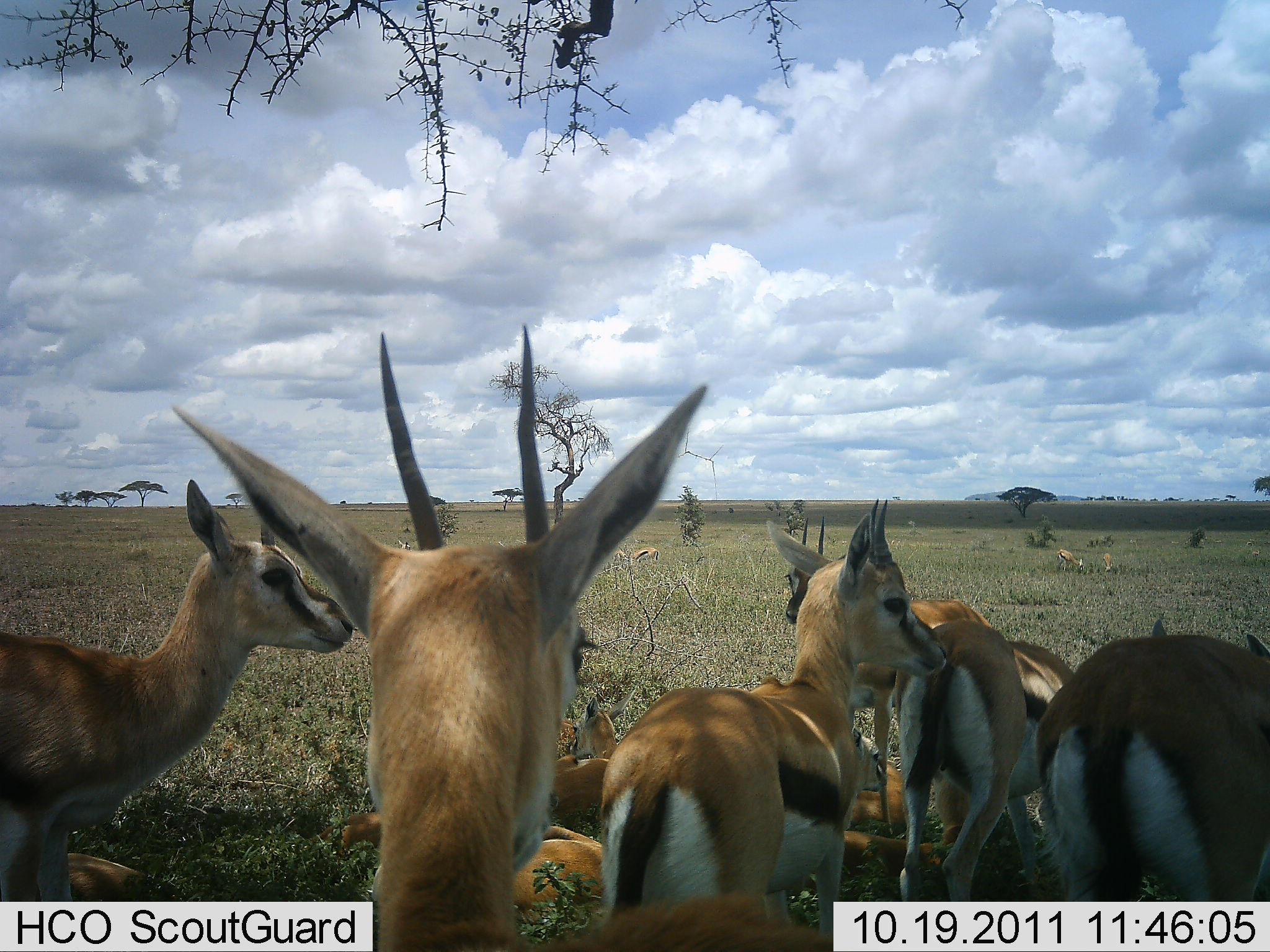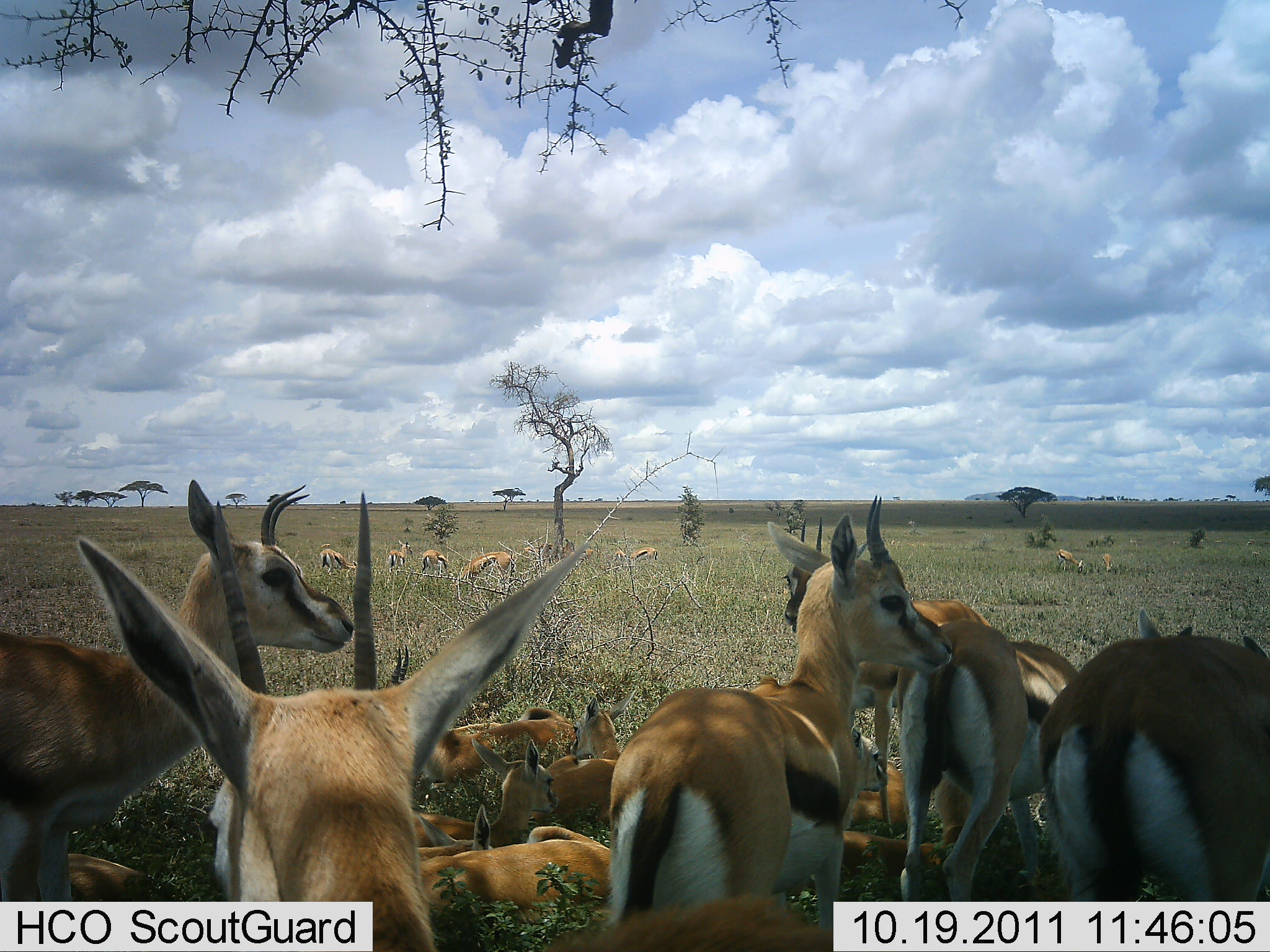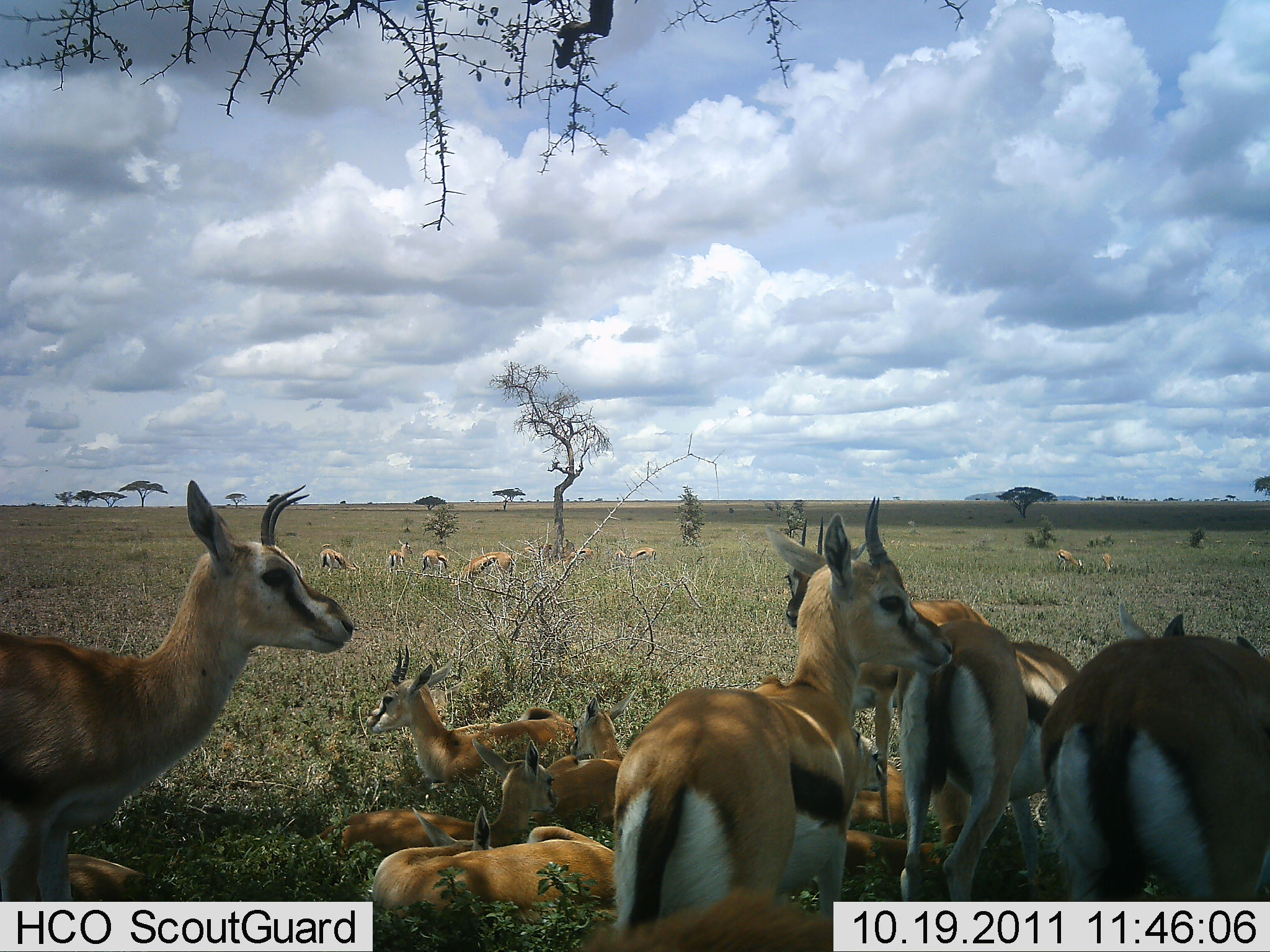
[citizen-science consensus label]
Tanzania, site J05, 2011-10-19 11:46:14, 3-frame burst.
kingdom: Animalia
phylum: Chordata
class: Mammalia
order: Artiodactyla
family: Bovidae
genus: Eudorcas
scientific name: Eudorcas thomsonii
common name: thomson's gazelle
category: gazellethomsons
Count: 11-50.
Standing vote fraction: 64%.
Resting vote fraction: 91%.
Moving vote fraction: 9%.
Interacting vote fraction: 9%.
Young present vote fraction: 18%.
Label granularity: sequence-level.